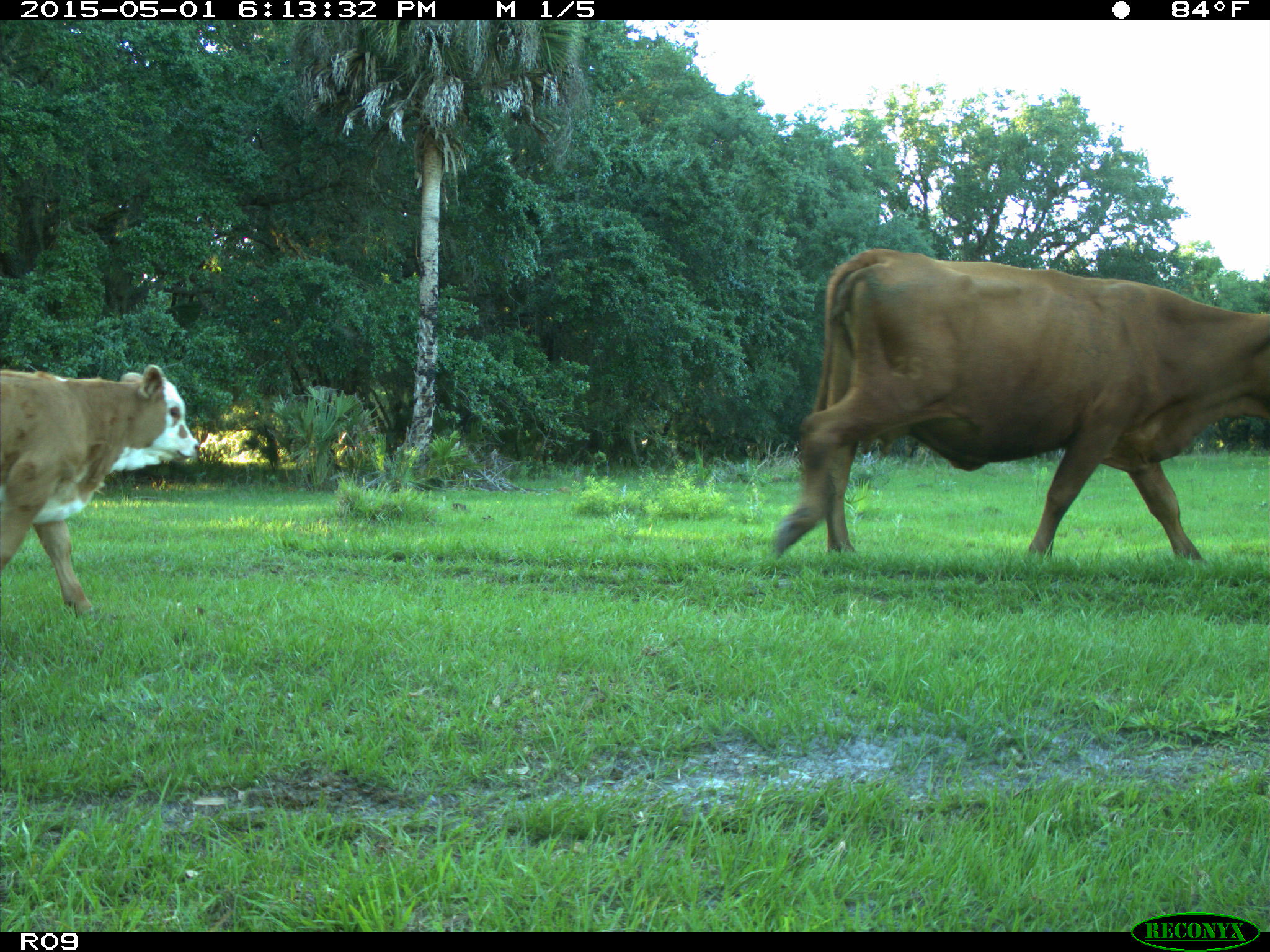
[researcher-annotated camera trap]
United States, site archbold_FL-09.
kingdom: Animalia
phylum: Chordata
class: Mammalia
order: Artiodactyla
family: Bovidae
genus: Bos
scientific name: Bos taurus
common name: domestic cow